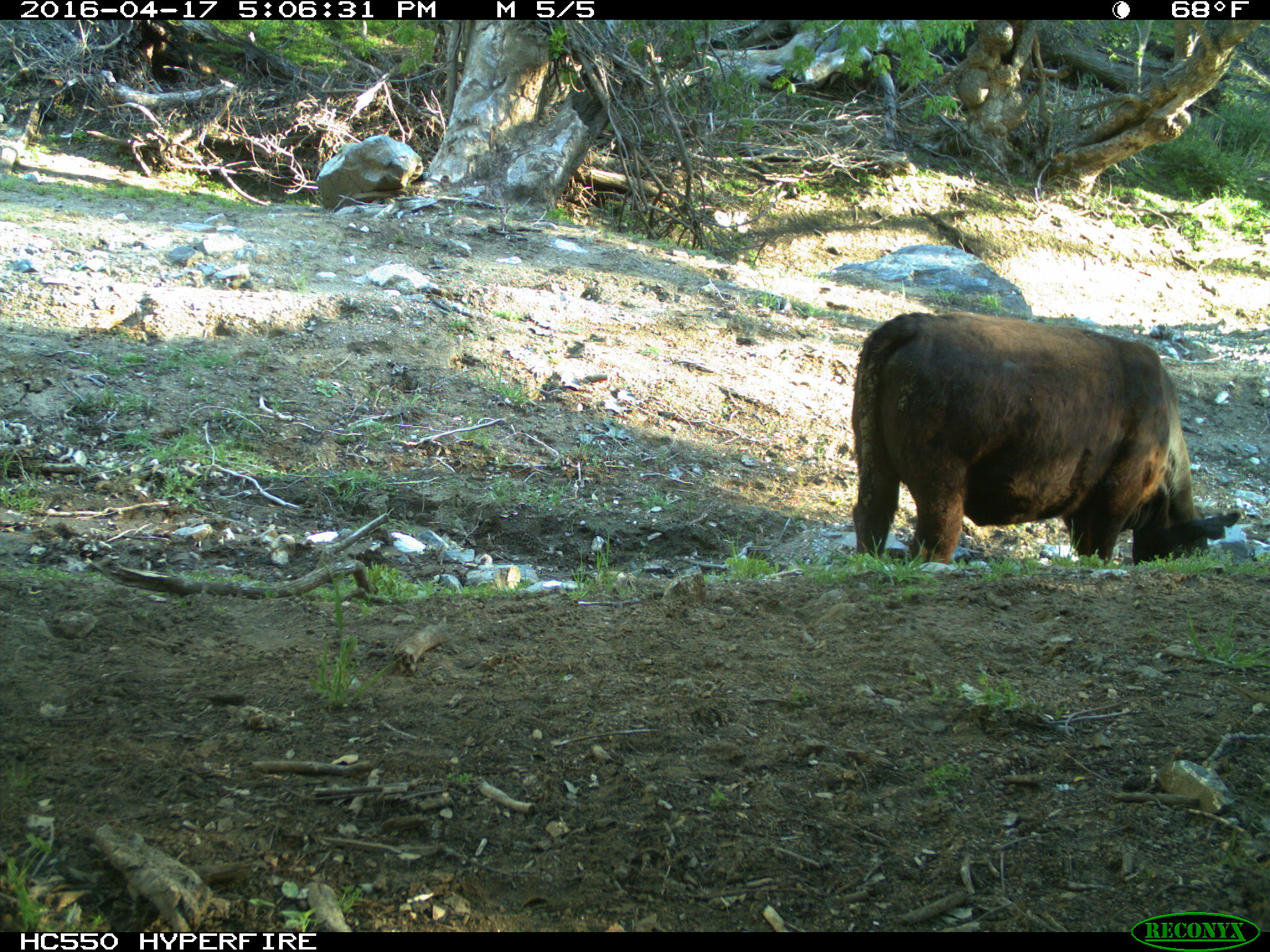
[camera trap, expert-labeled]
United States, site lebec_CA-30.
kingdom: Animalia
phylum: Chordata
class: Mammalia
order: Artiodactyla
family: Bovidae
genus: Bos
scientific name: Bos taurus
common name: domestic cow